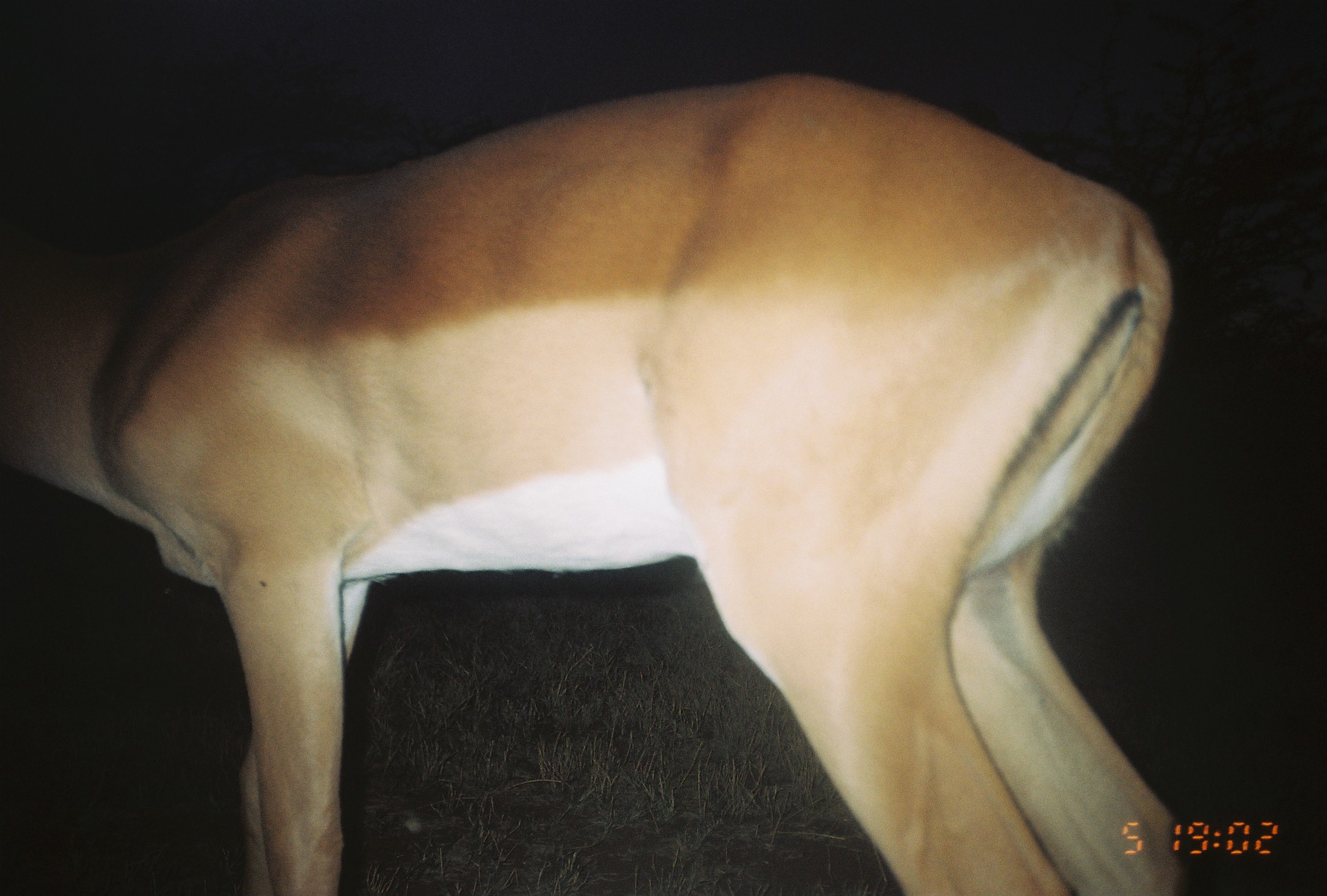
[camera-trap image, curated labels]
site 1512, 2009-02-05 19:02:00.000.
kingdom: Animalia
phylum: Chordata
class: Mammalia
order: Artiodactyla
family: Bovidae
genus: Aepyceros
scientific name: Aepyceros melampus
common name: impala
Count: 1.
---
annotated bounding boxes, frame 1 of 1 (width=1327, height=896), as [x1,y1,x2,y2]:
aepyceros melampus: [0,70,1183,896]